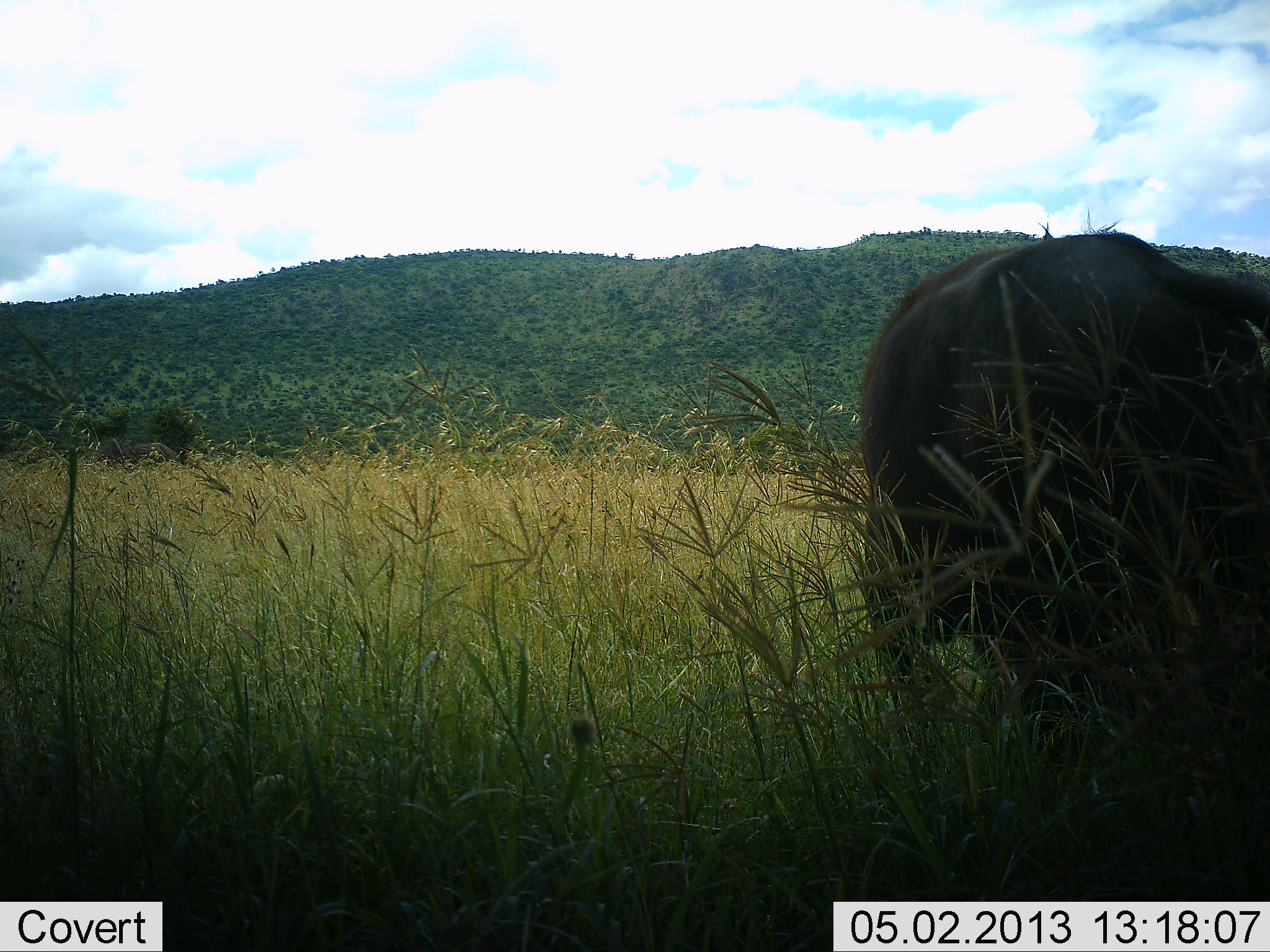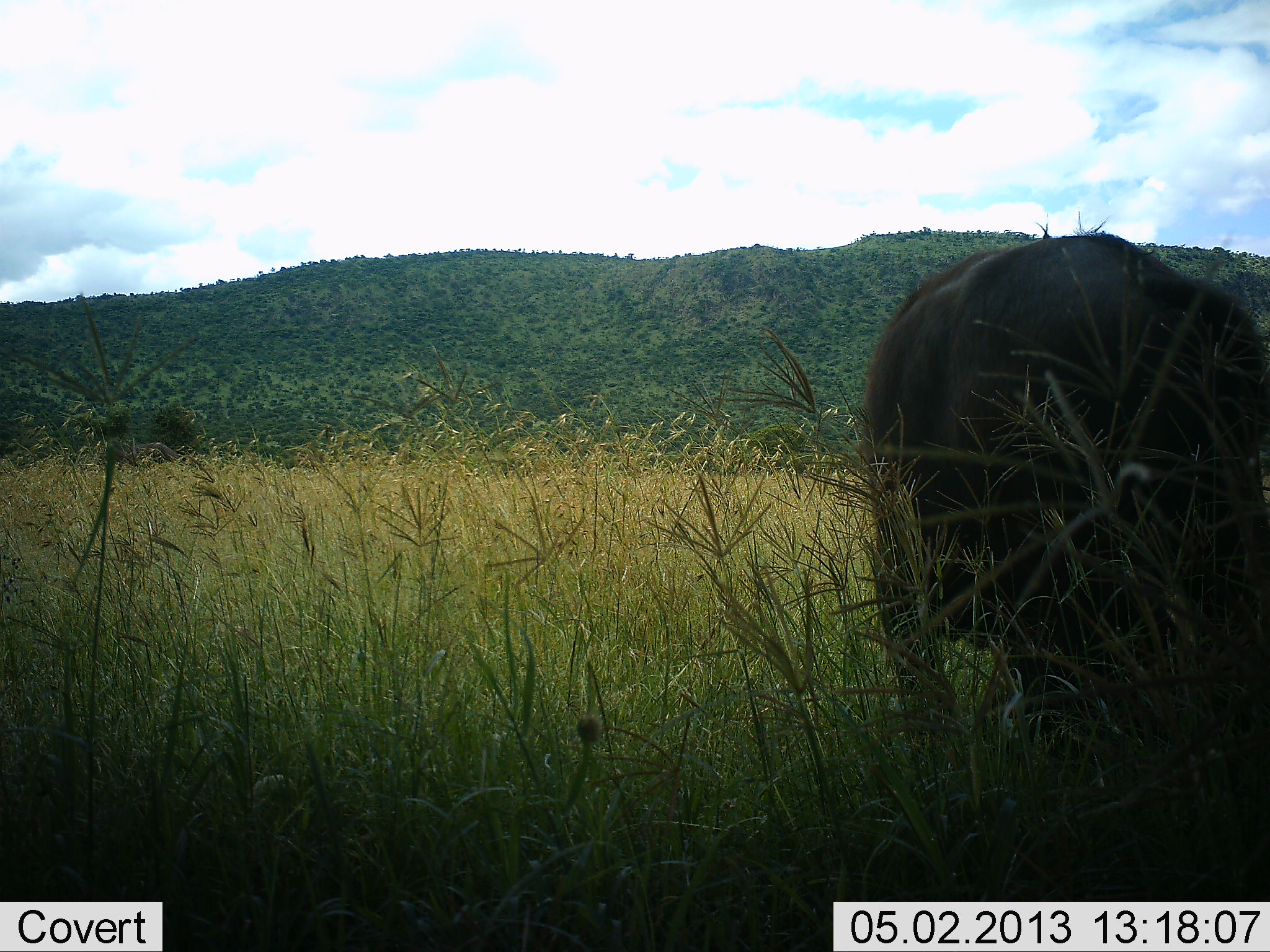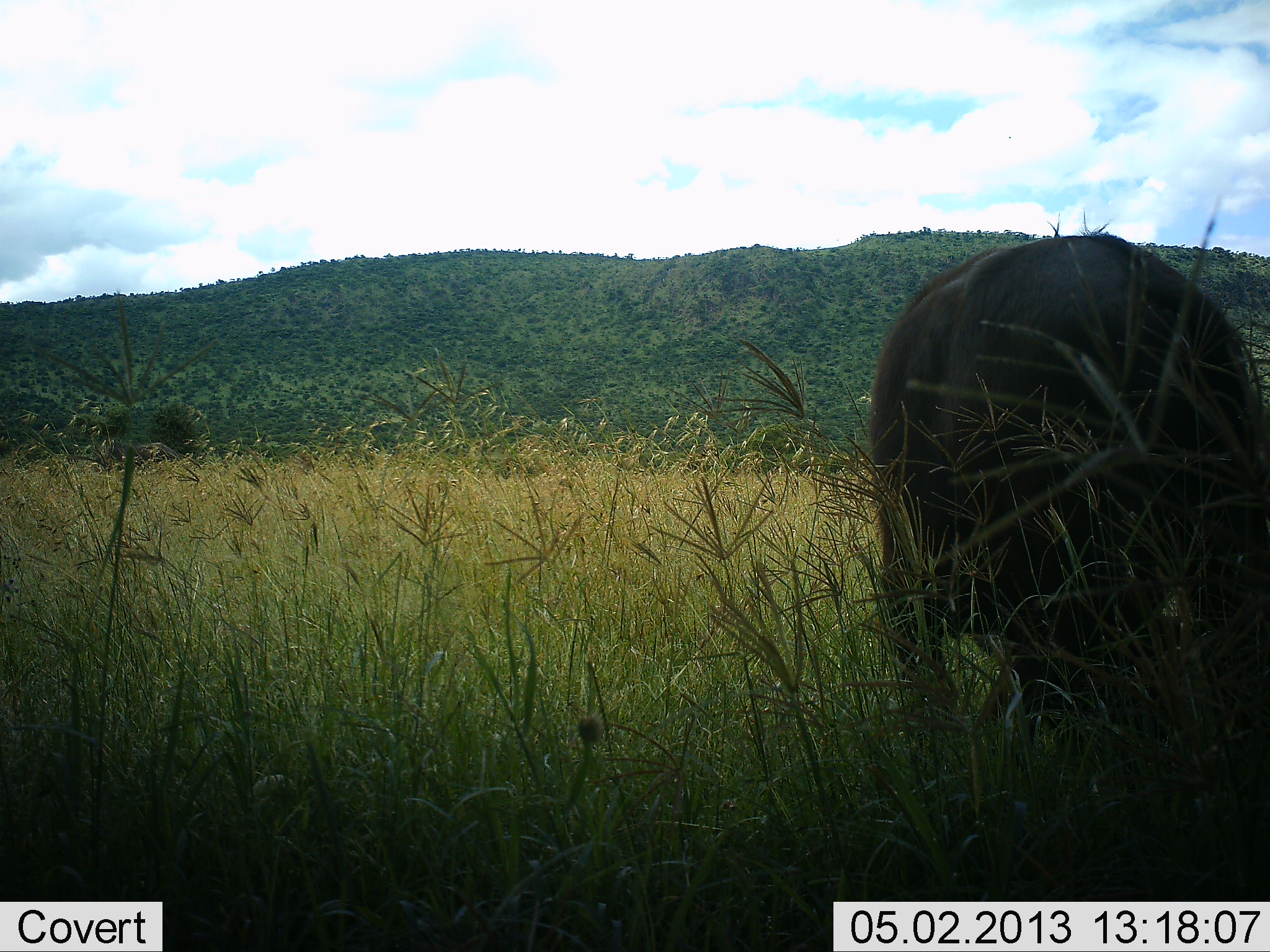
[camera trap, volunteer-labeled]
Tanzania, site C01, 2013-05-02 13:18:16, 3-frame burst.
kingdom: Animalia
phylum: Chordata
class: Mammalia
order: Artiodactyla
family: Bovidae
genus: Syncerus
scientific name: Syncerus caffer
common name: cape buffalo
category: buffalo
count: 1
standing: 50%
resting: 0%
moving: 0%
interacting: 0%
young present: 0%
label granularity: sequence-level